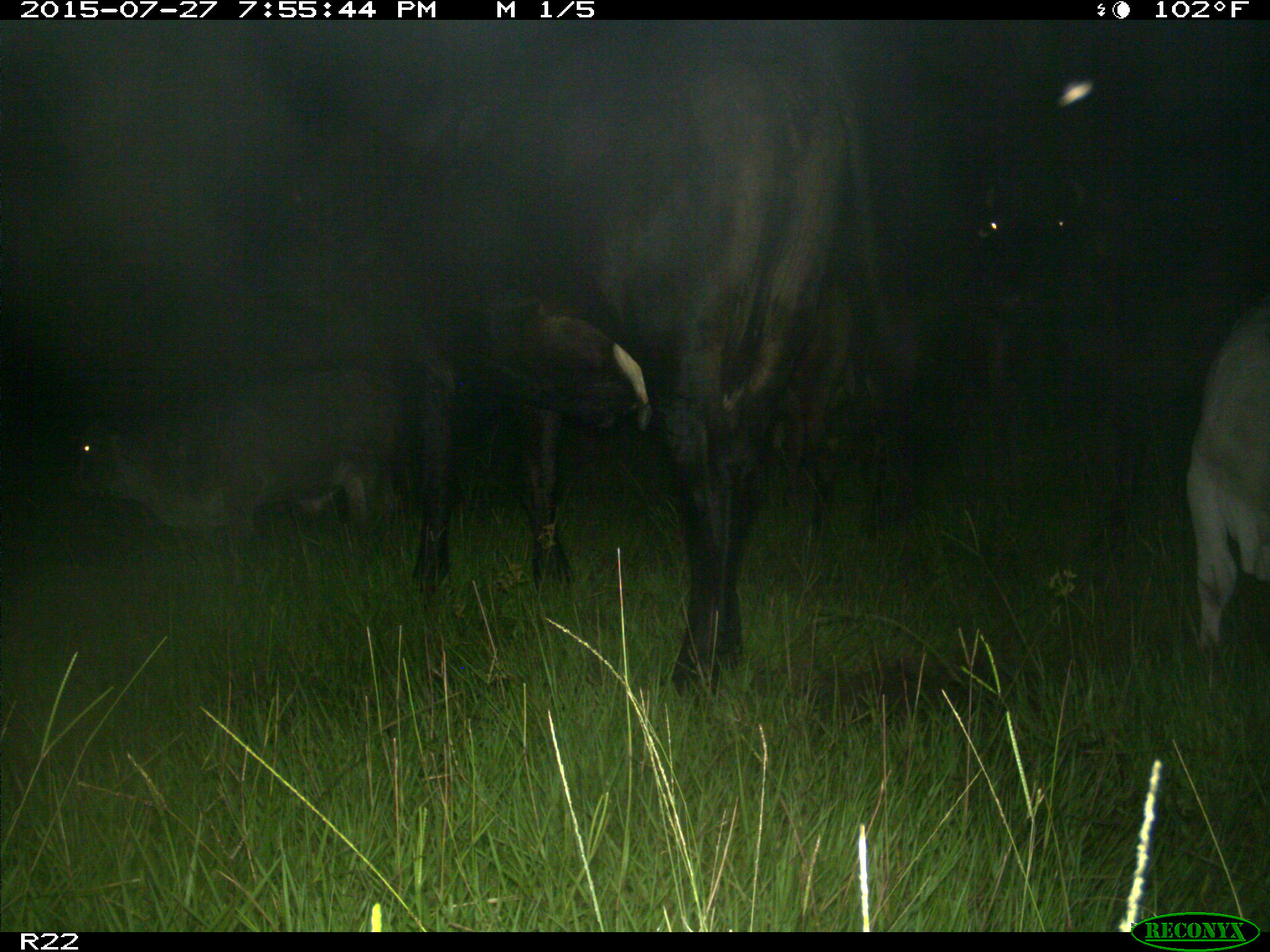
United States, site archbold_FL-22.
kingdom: Animalia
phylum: Chordata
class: Mammalia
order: Artiodactyla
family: Bovidae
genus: Bos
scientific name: Bos taurus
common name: domestic cow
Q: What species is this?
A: Bos taurus (domestic cow).